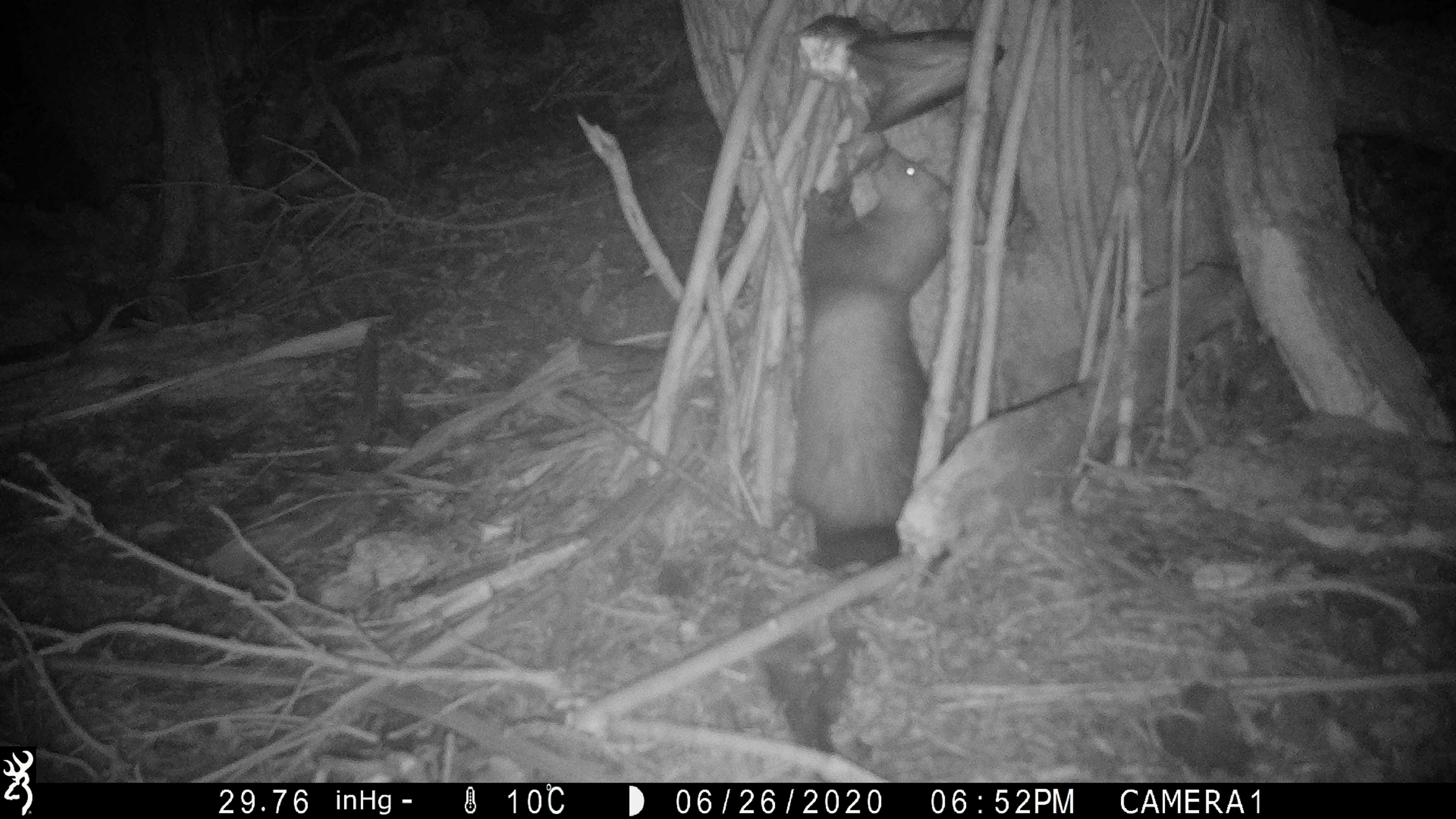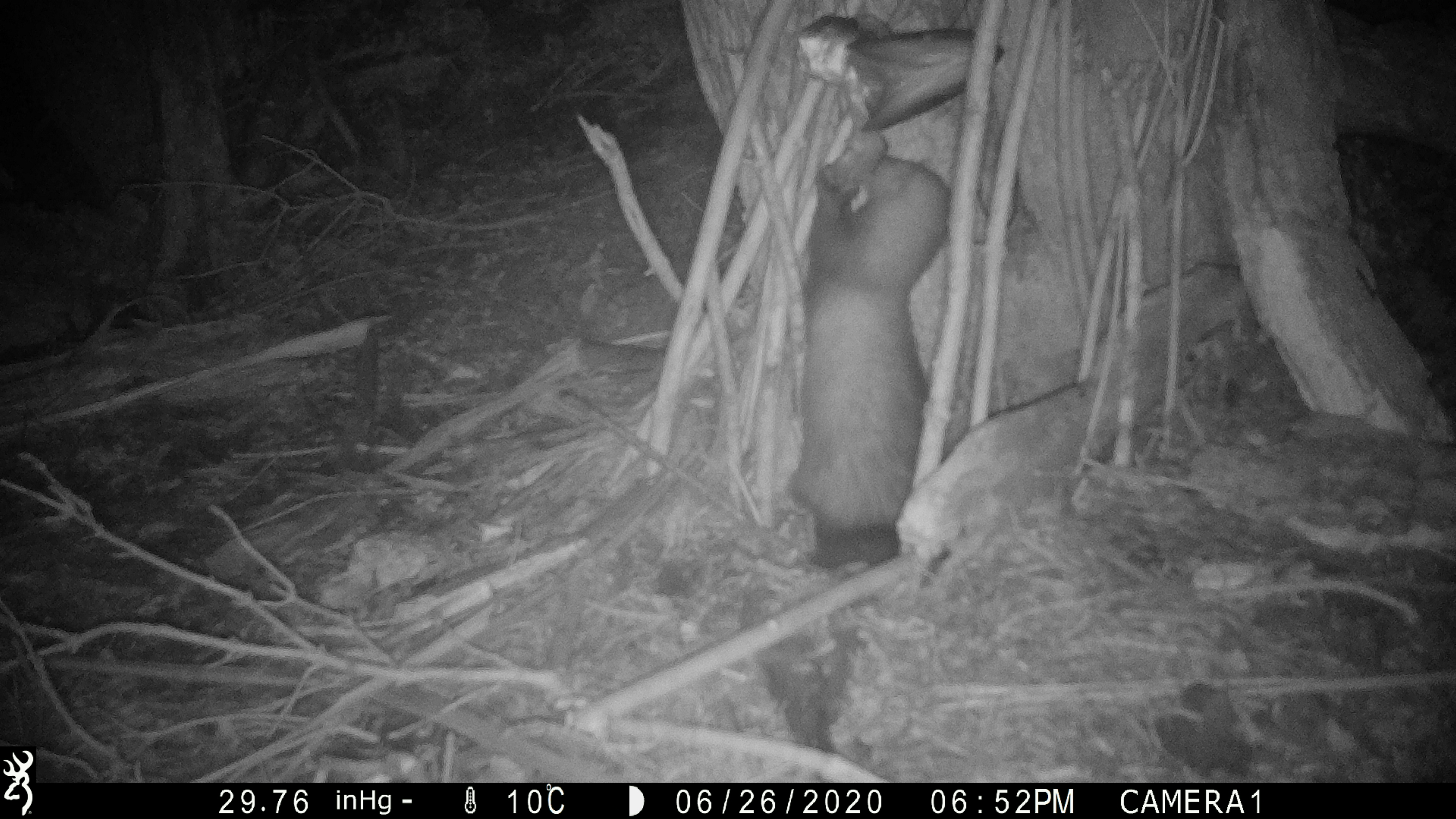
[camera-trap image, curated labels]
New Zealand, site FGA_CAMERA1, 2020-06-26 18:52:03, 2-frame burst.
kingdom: Animalia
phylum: Chordata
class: Mammalia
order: Carnivora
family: Mustelidae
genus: Mustela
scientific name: Mustela furo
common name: ferret